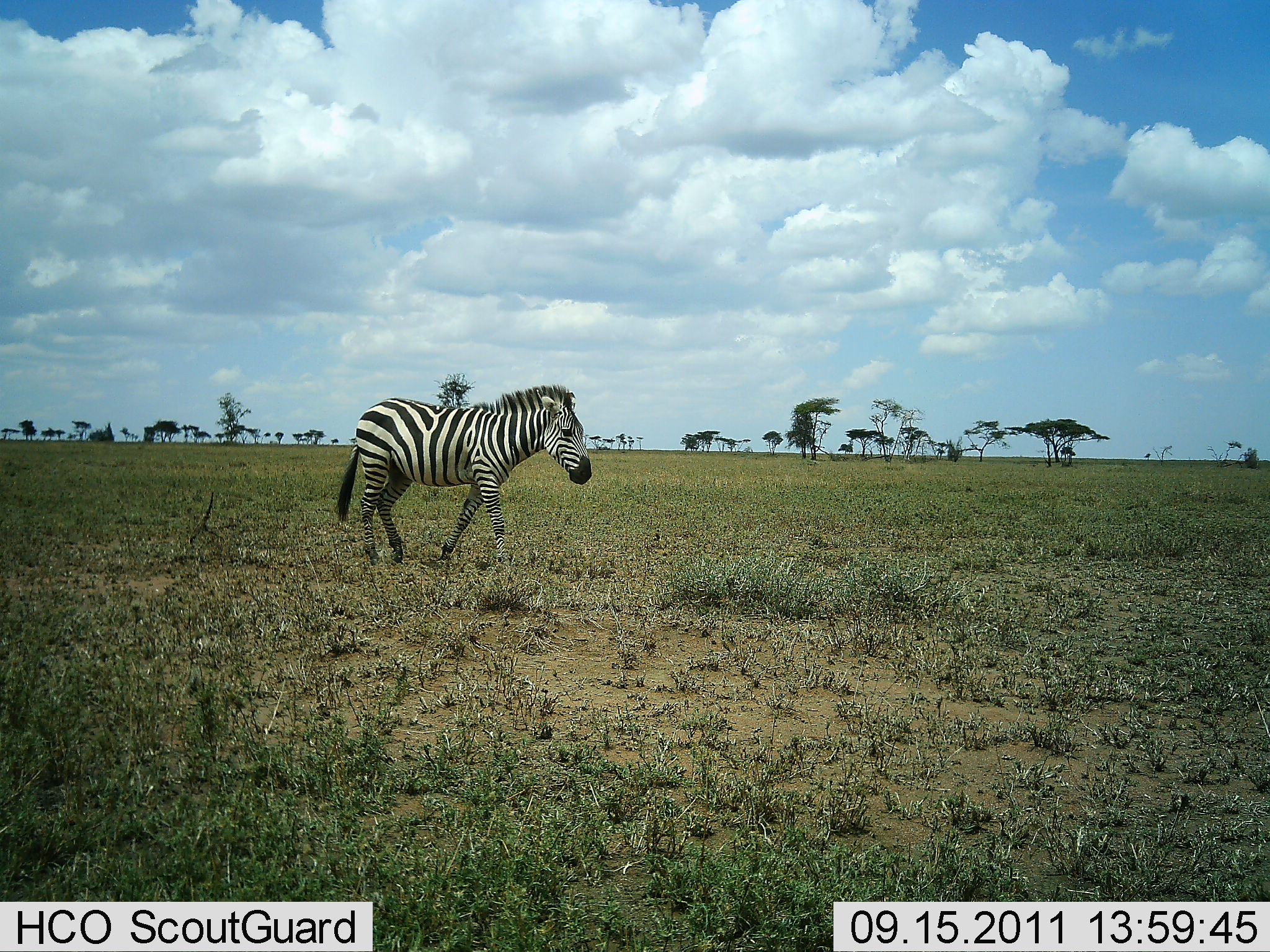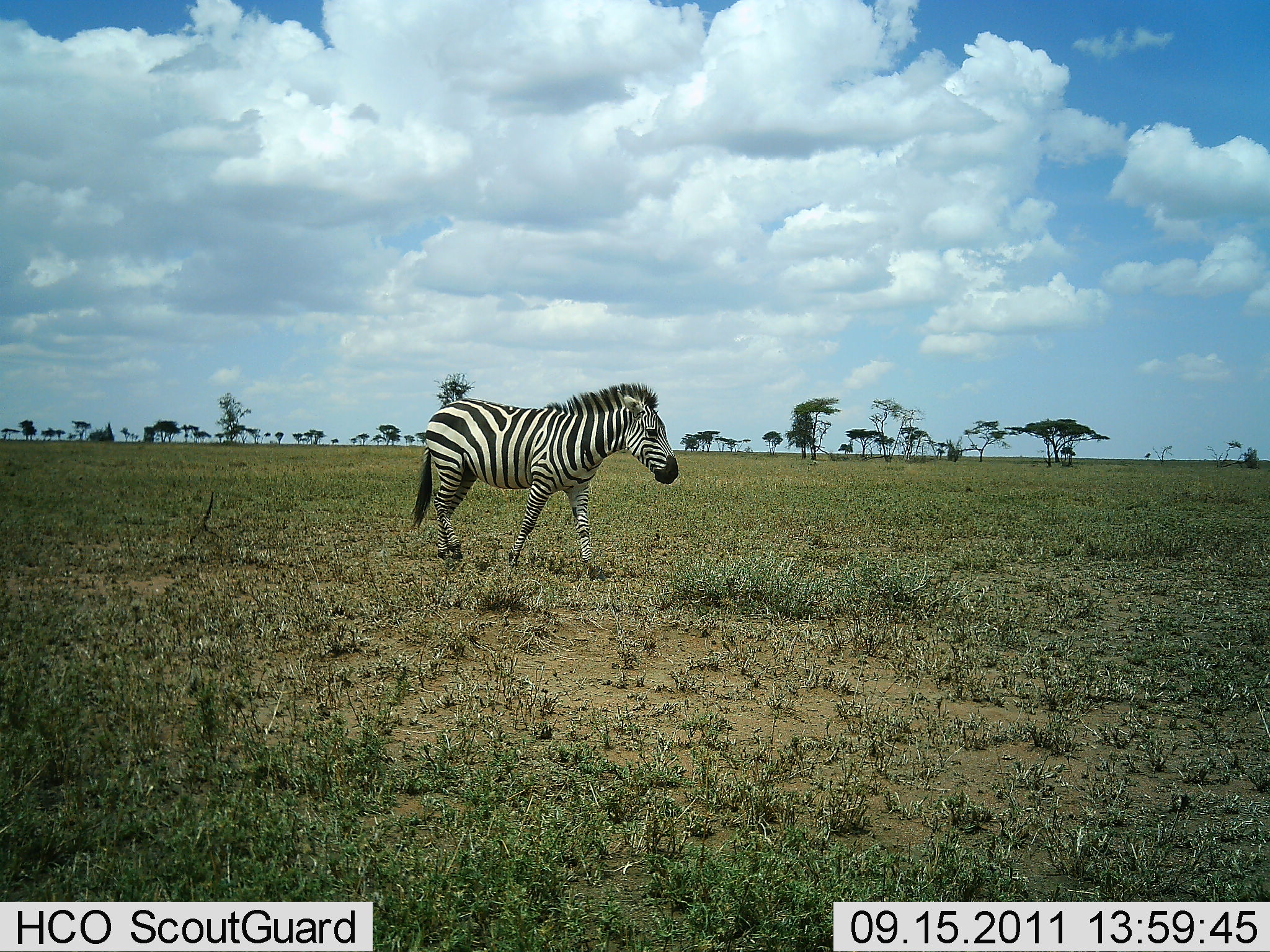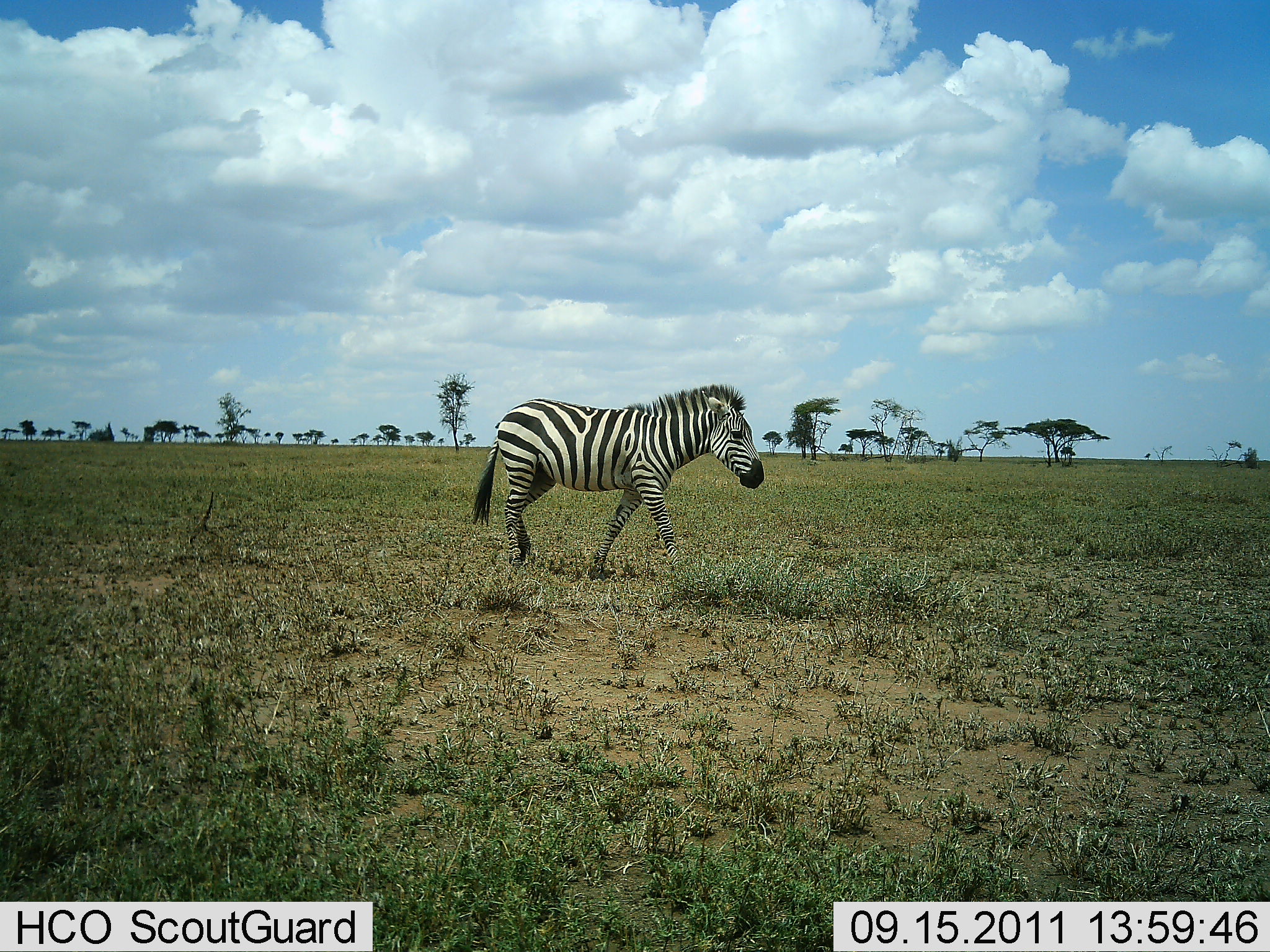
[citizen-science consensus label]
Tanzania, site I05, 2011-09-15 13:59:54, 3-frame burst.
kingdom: Animalia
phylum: Chordata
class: Mammalia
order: Perissodactyla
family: Equidae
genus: Equus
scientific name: Equus quagga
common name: plains zebra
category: zebra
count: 1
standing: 0%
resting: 0%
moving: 100%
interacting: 0%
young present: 0%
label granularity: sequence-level